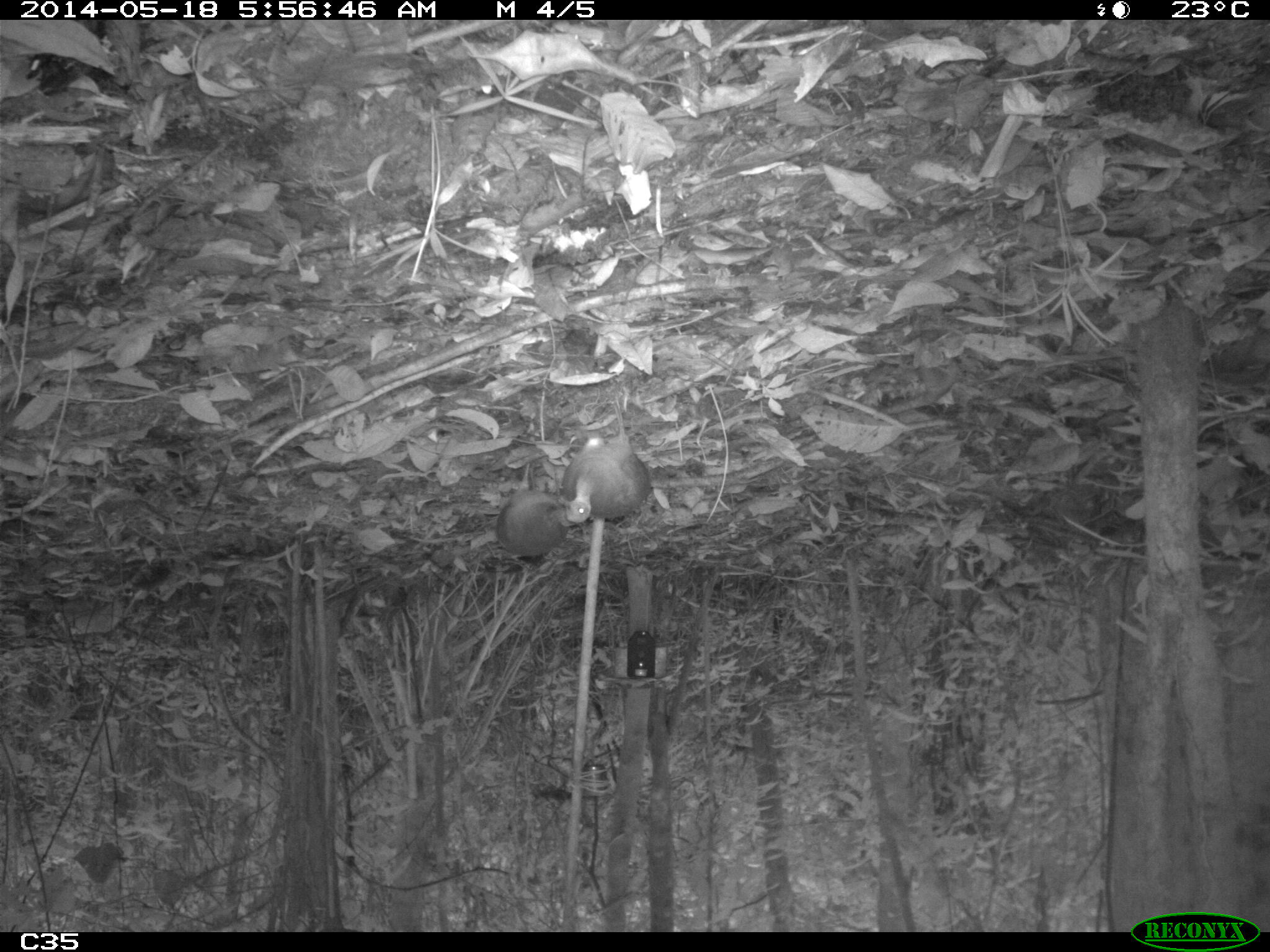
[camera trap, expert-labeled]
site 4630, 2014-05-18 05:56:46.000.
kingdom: Animalia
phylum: Chordata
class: Aves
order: Tinamiformes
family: Tinamidae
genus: Tinamus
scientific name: Tinamus major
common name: great tinamou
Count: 2.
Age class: adult.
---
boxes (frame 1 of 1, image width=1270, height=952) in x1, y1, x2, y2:
tinamus major: 557, 394, 654, 524; 491, 450, 583, 560